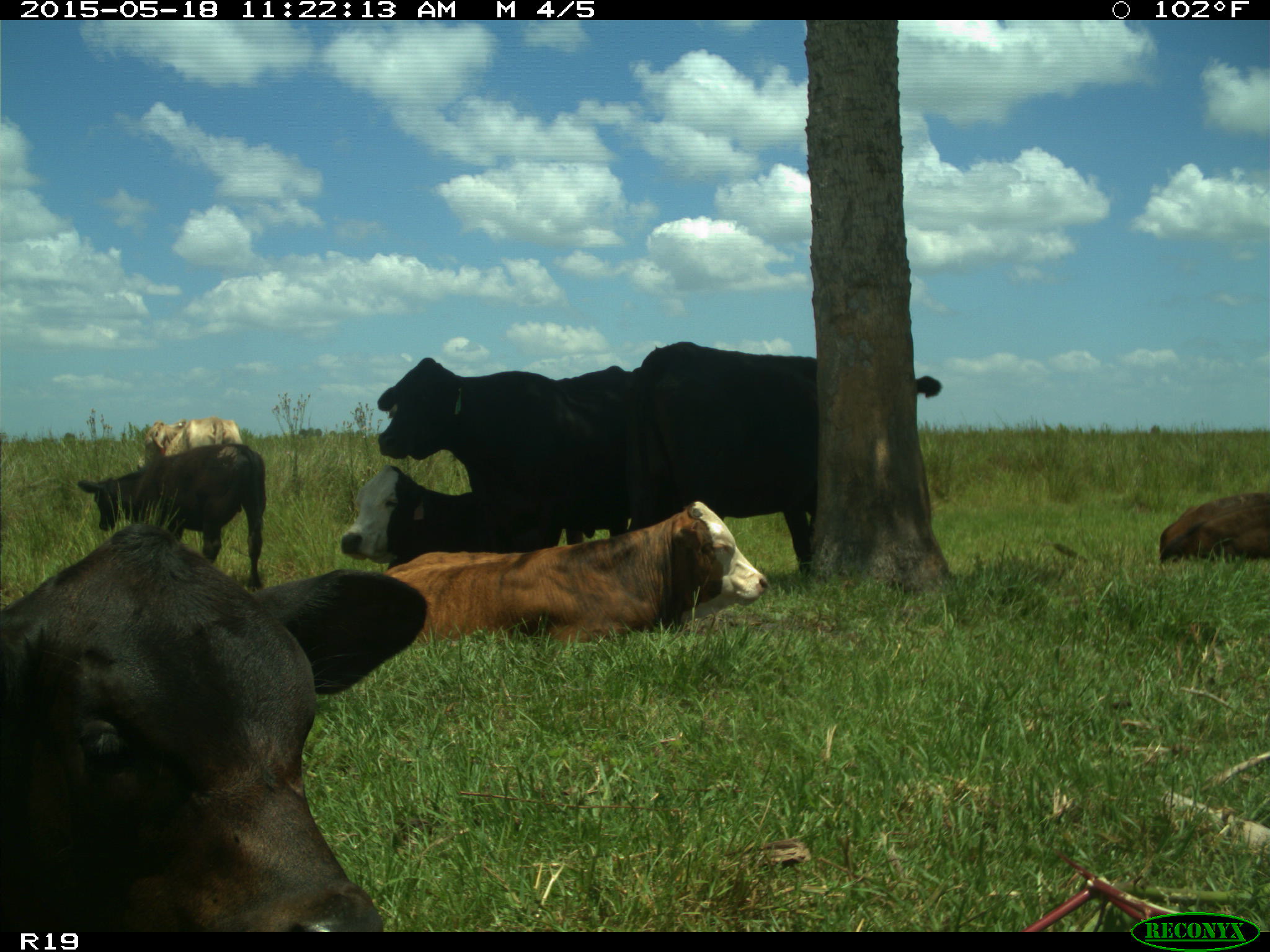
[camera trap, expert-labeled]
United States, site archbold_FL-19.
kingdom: Animalia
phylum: Chordata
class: Mammalia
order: Artiodactyla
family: Bovidae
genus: Bos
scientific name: Bos taurus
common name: domestic cow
Bos taurus (domestic cow).